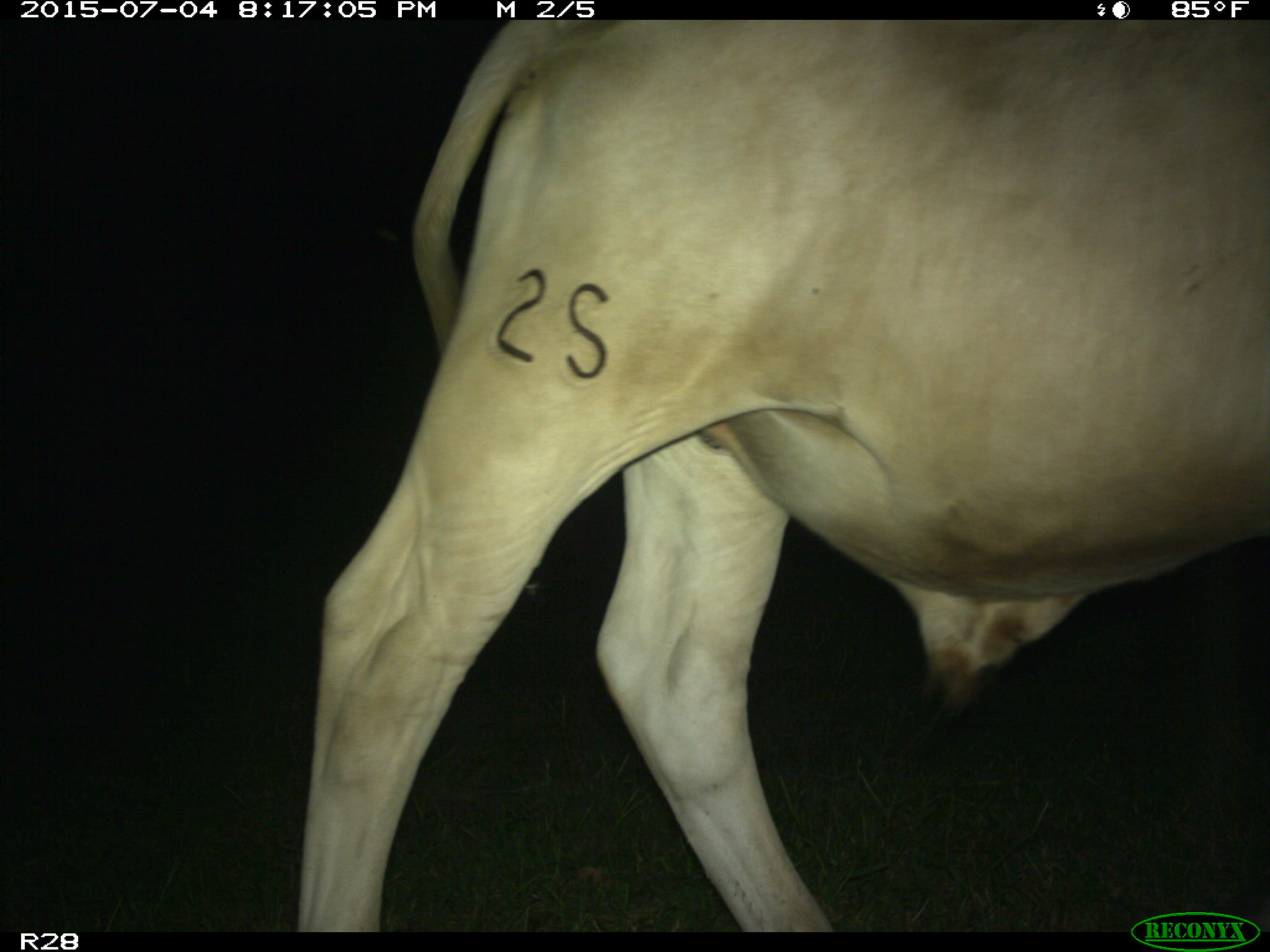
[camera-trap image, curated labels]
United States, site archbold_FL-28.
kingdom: Animalia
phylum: Chordata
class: Mammalia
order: Artiodactyla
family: Bovidae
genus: Bos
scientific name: Bos taurus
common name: domestic cow